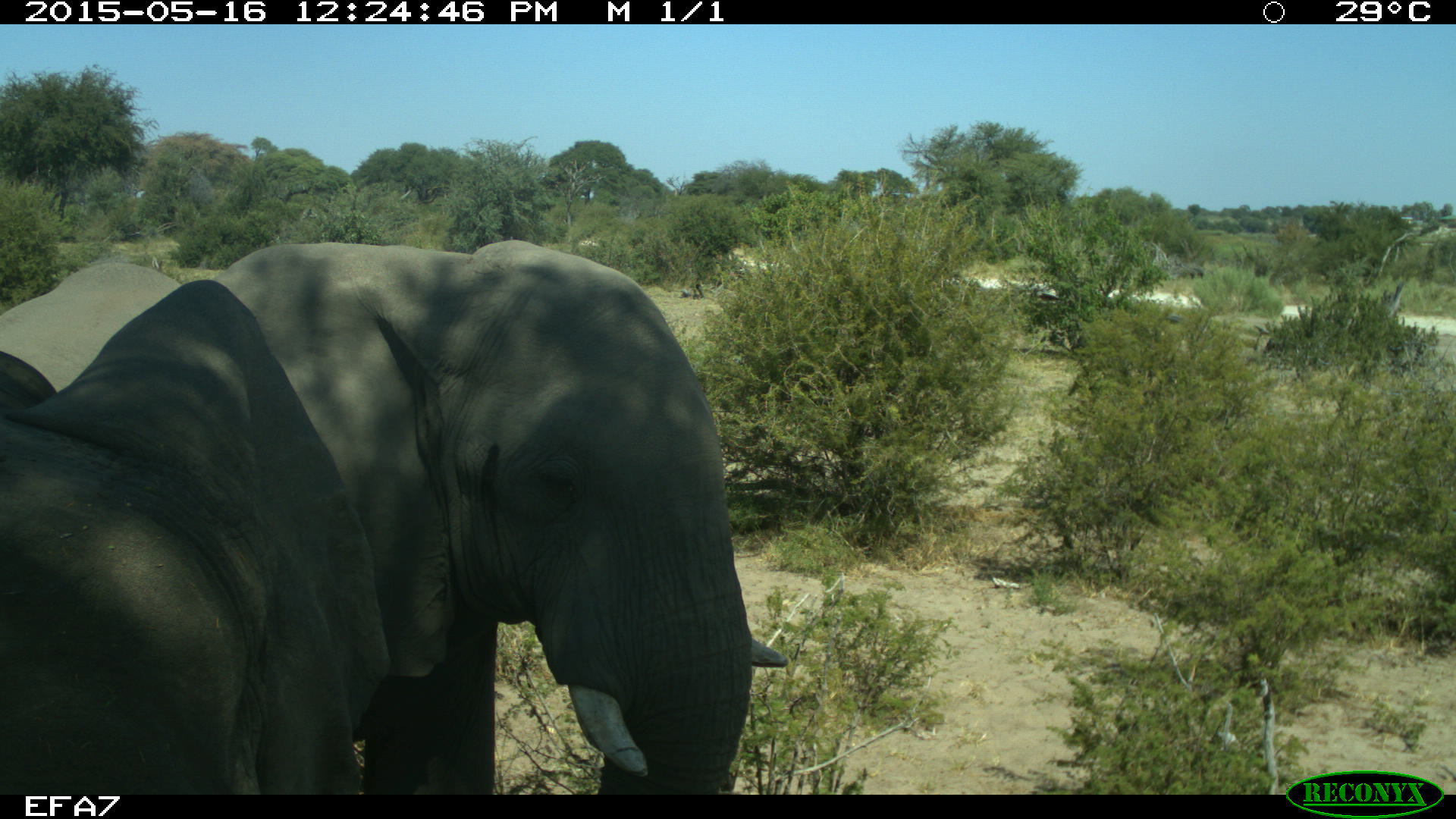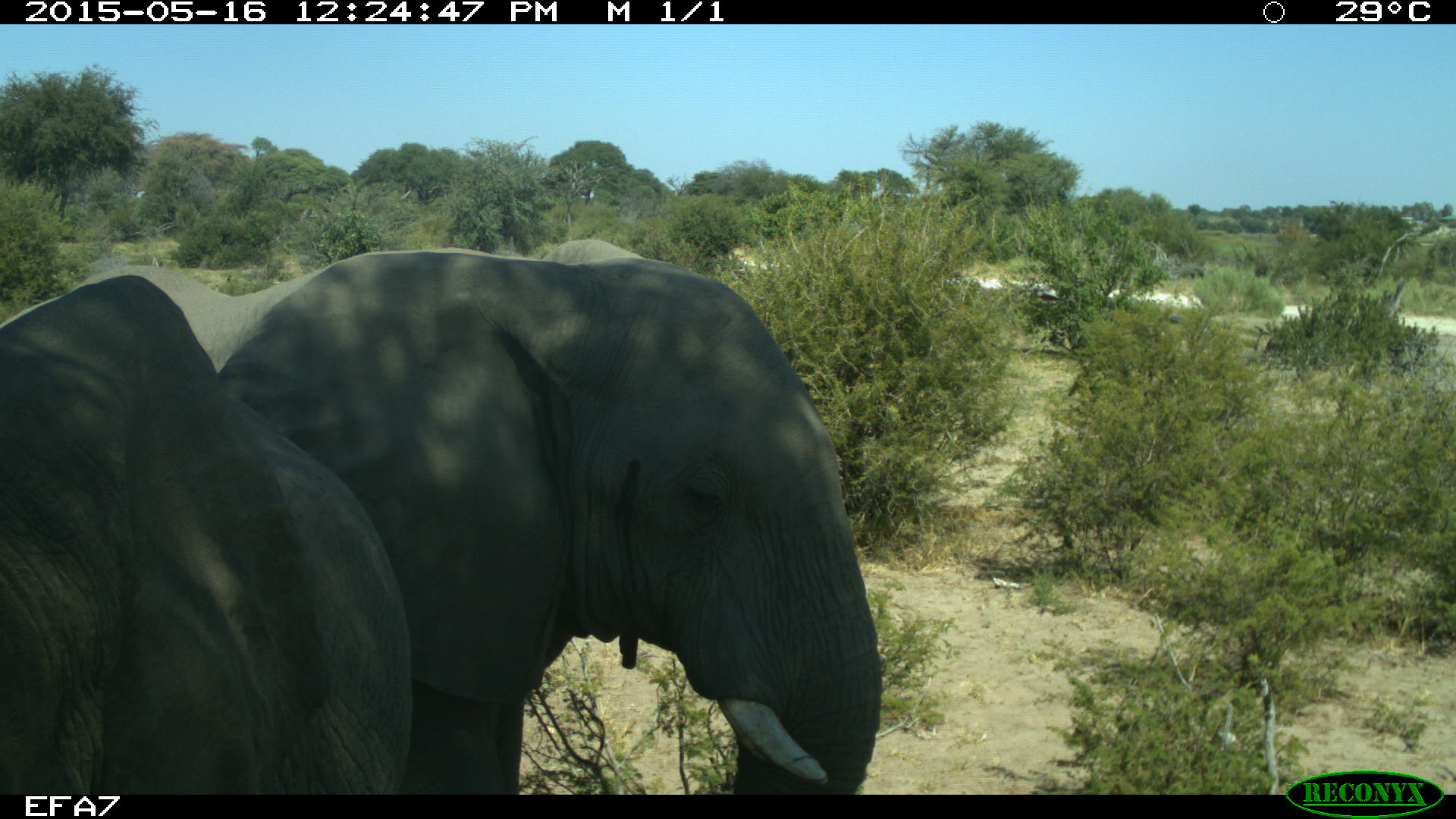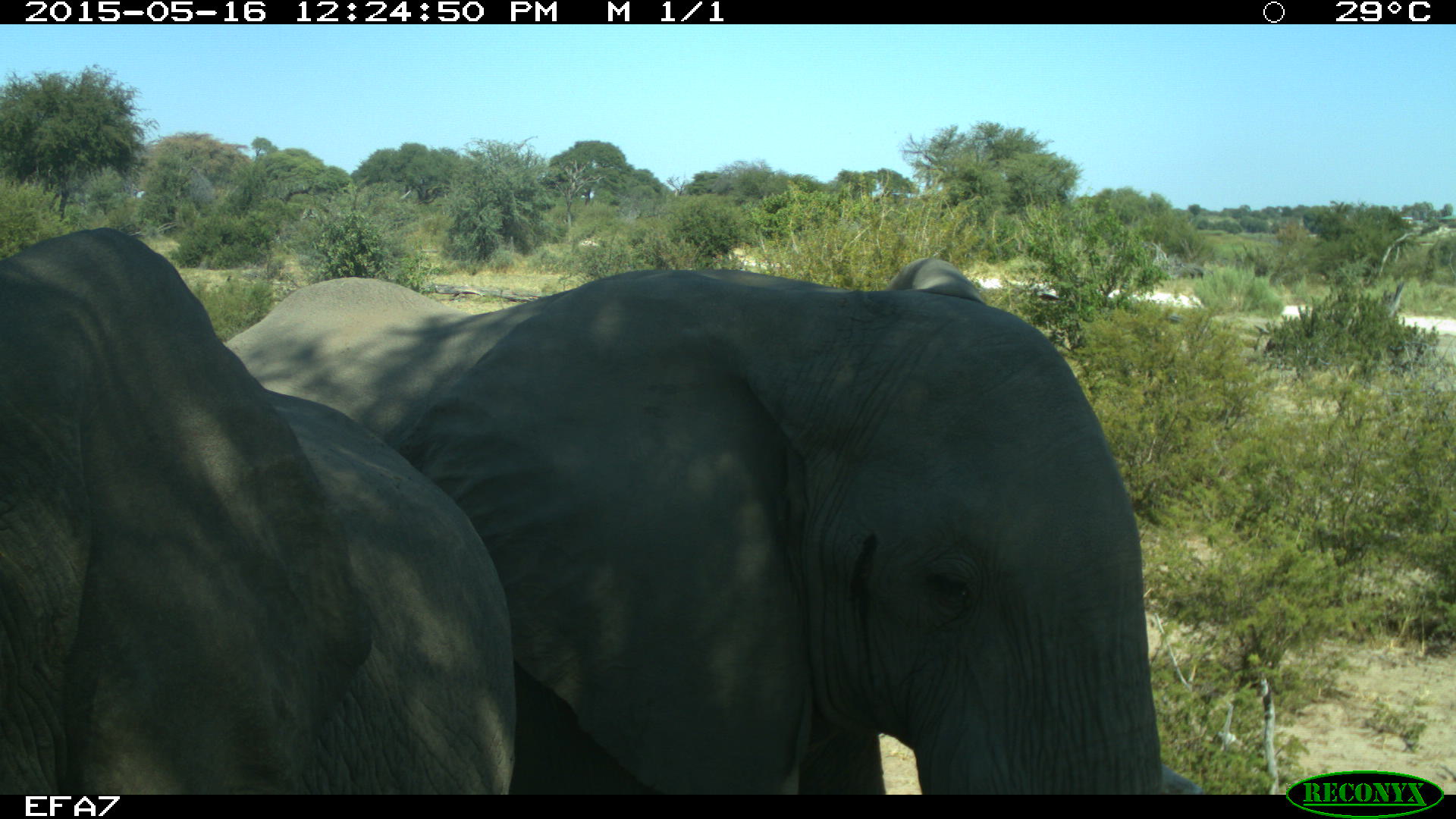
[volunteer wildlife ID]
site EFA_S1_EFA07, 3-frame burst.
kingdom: Animalia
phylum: Chordata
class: Mammalia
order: Proboscidea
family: Elephantidae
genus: Loxodonta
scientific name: Loxodonta africana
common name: african bush elephant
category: elephant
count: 2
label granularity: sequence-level